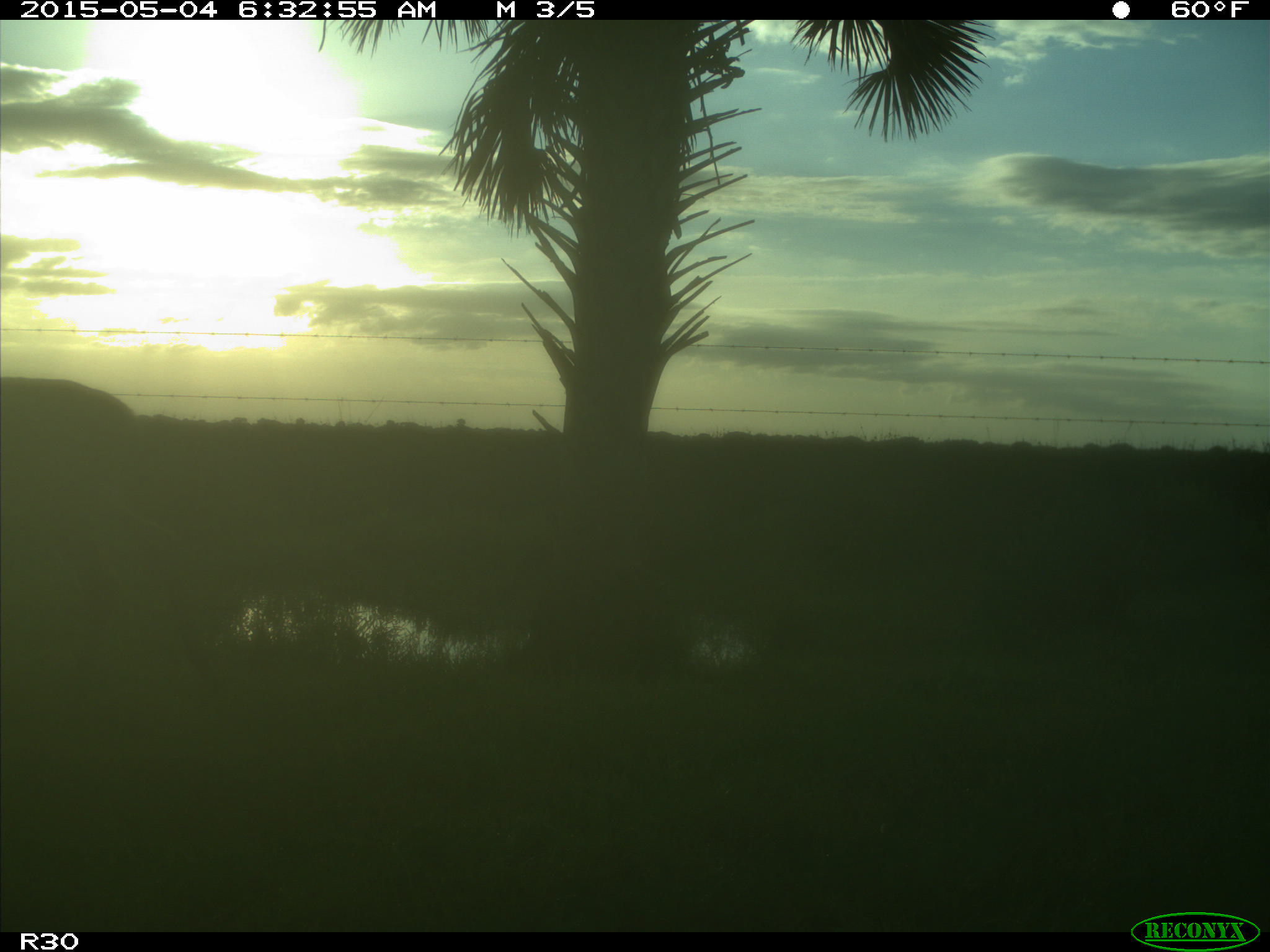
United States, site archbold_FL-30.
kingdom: Animalia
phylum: Chordata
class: Mammalia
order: Artiodactyla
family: Cervidae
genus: Odocoileus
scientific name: Odocoileus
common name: deer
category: unidentified deer